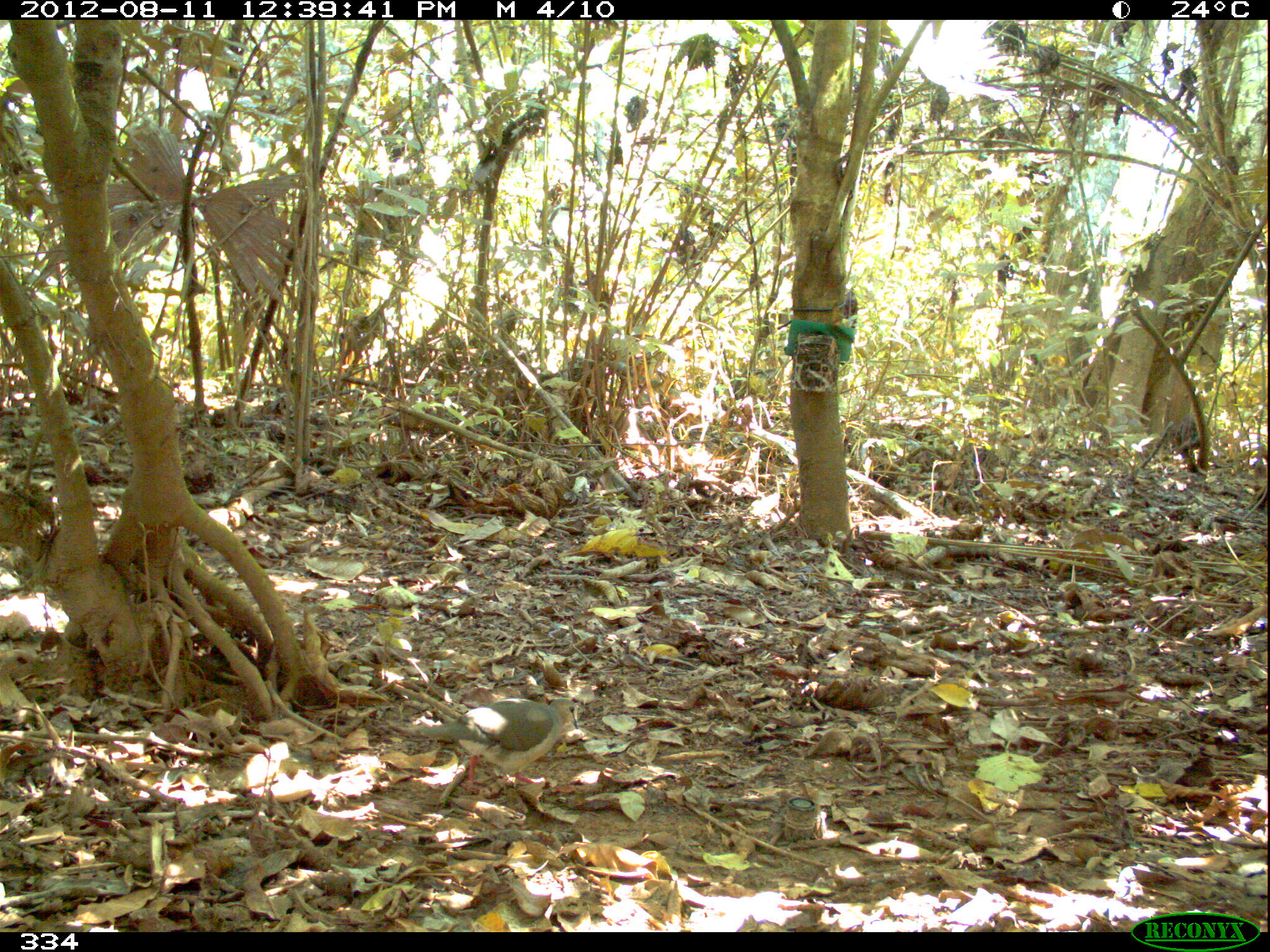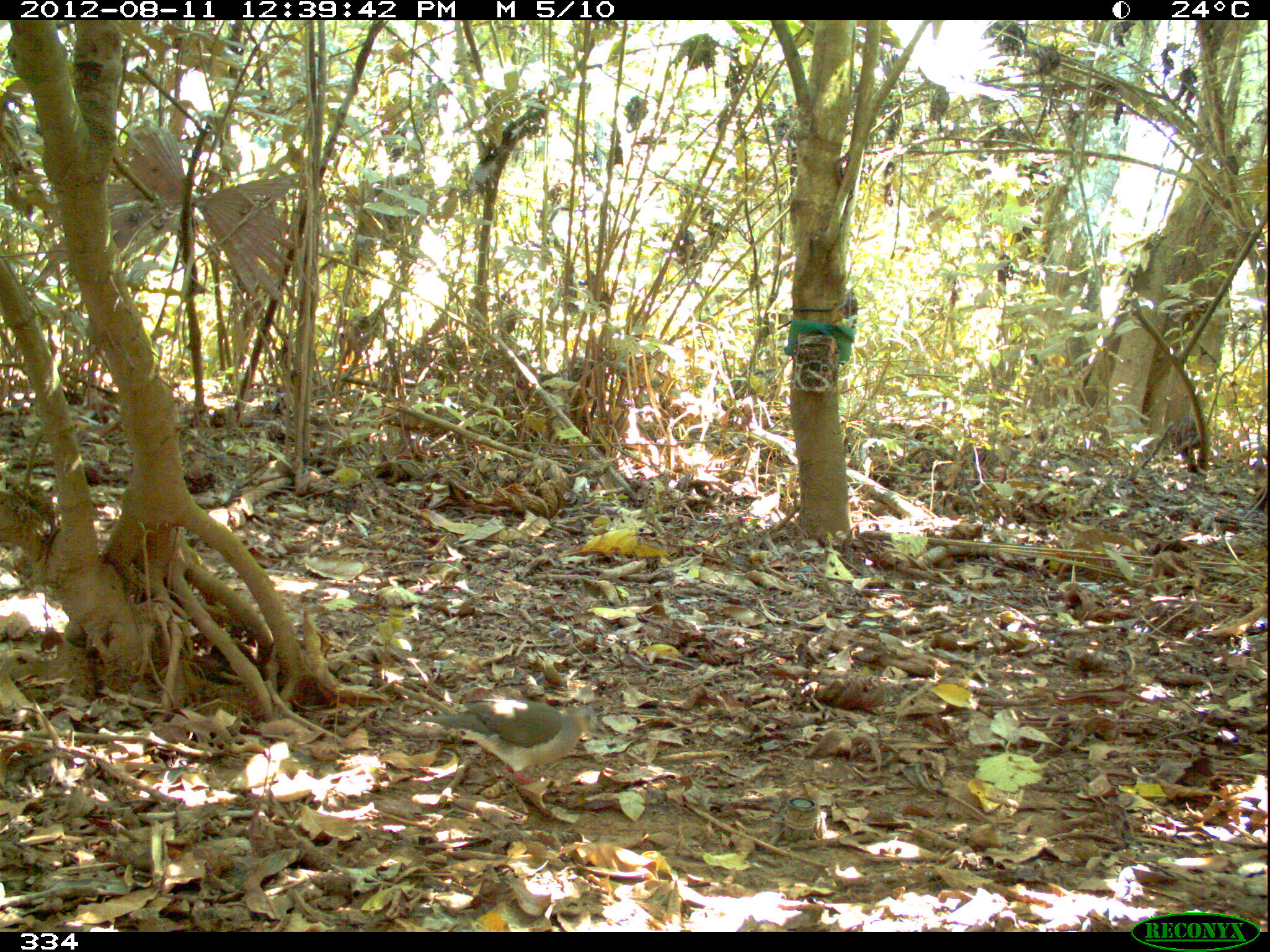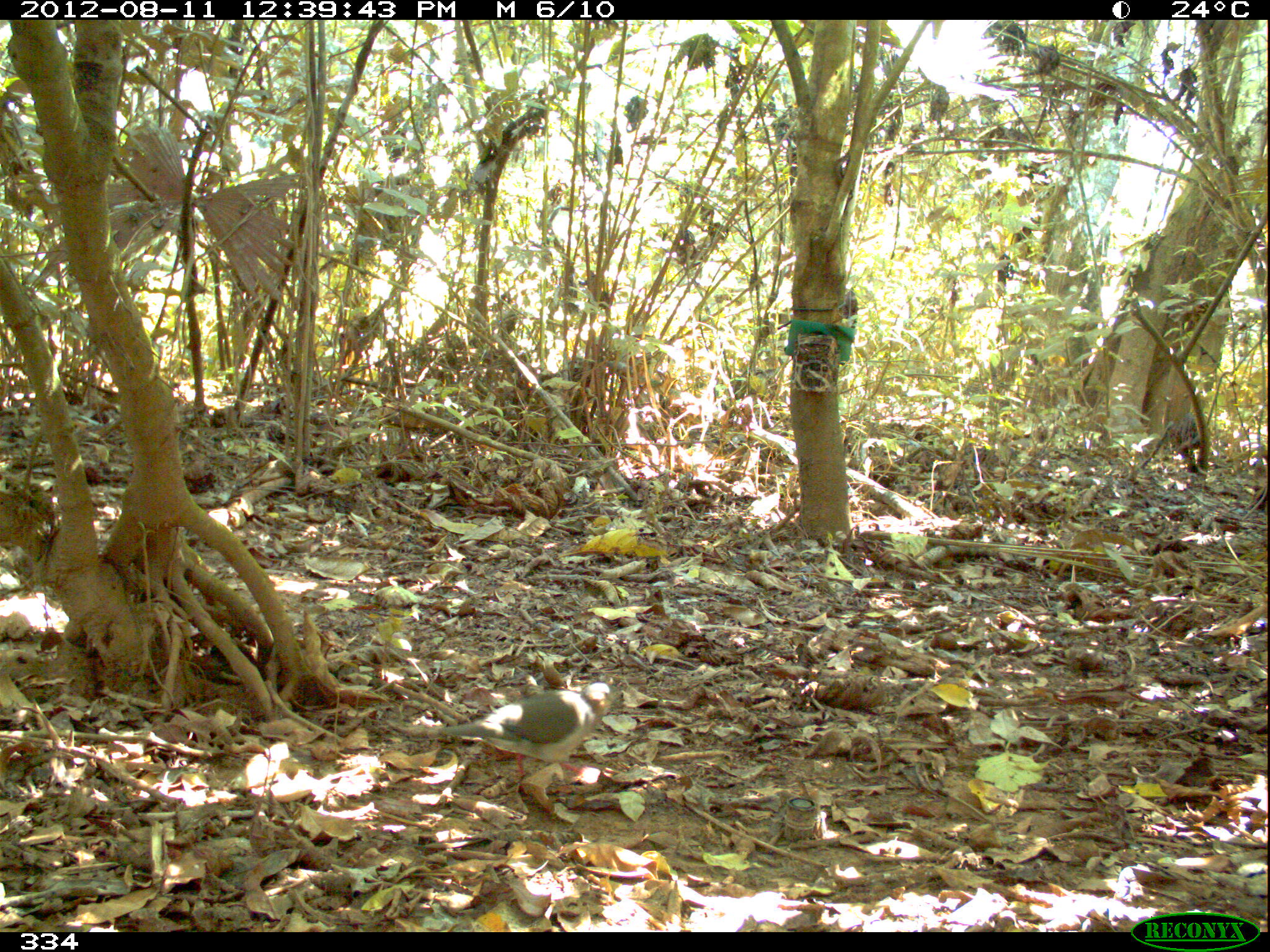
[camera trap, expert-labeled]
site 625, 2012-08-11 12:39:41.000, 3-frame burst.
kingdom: Animalia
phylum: Chordata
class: Aves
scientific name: Aves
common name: bird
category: unknown bird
Unknown bird (bird) (Aves).